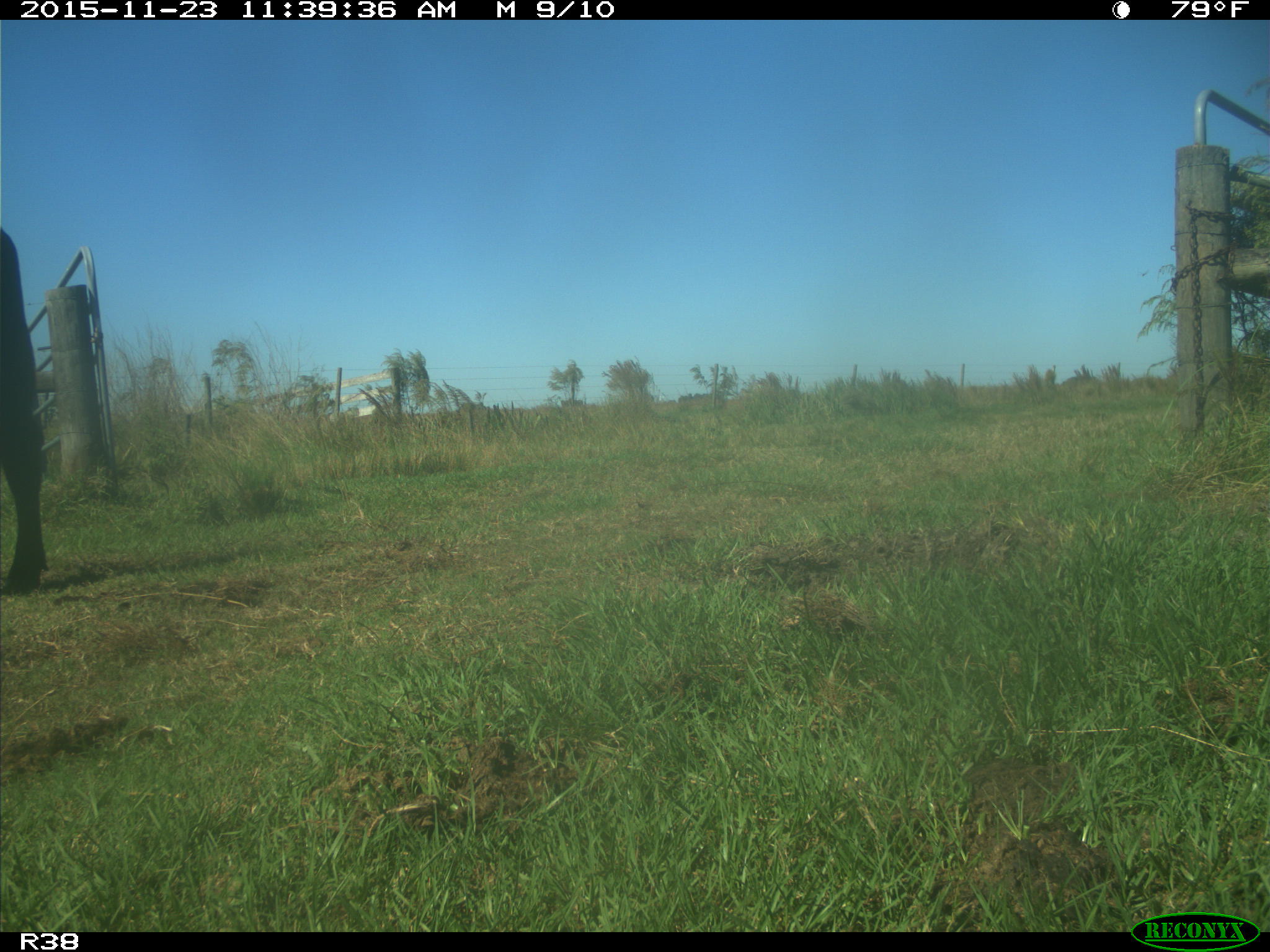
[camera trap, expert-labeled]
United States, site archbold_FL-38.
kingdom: Animalia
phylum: Chordata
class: Mammalia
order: Artiodactyla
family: Bovidae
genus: Bos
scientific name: Bos taurus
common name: domestic cow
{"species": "Bos taurus (domestic cow)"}